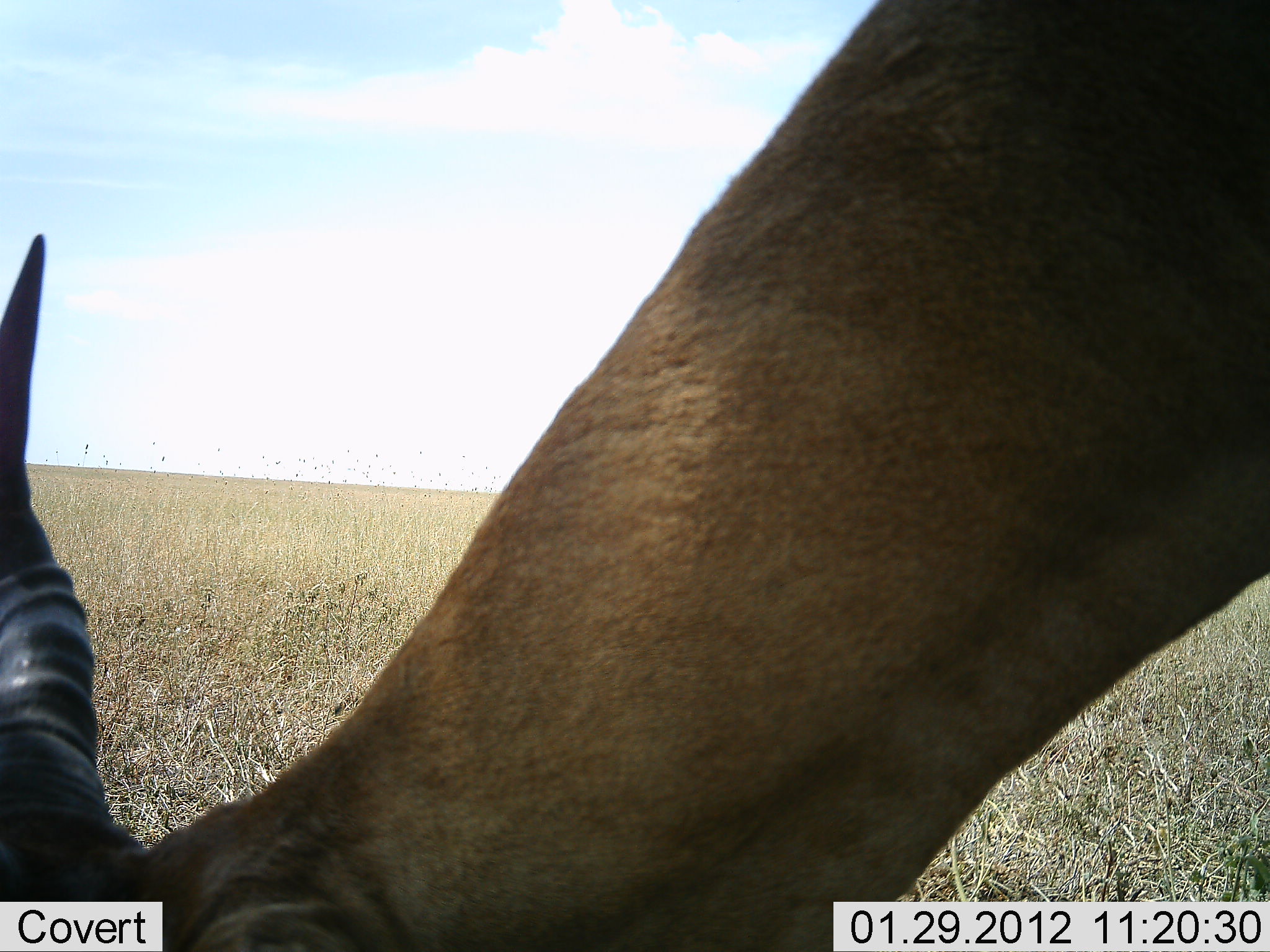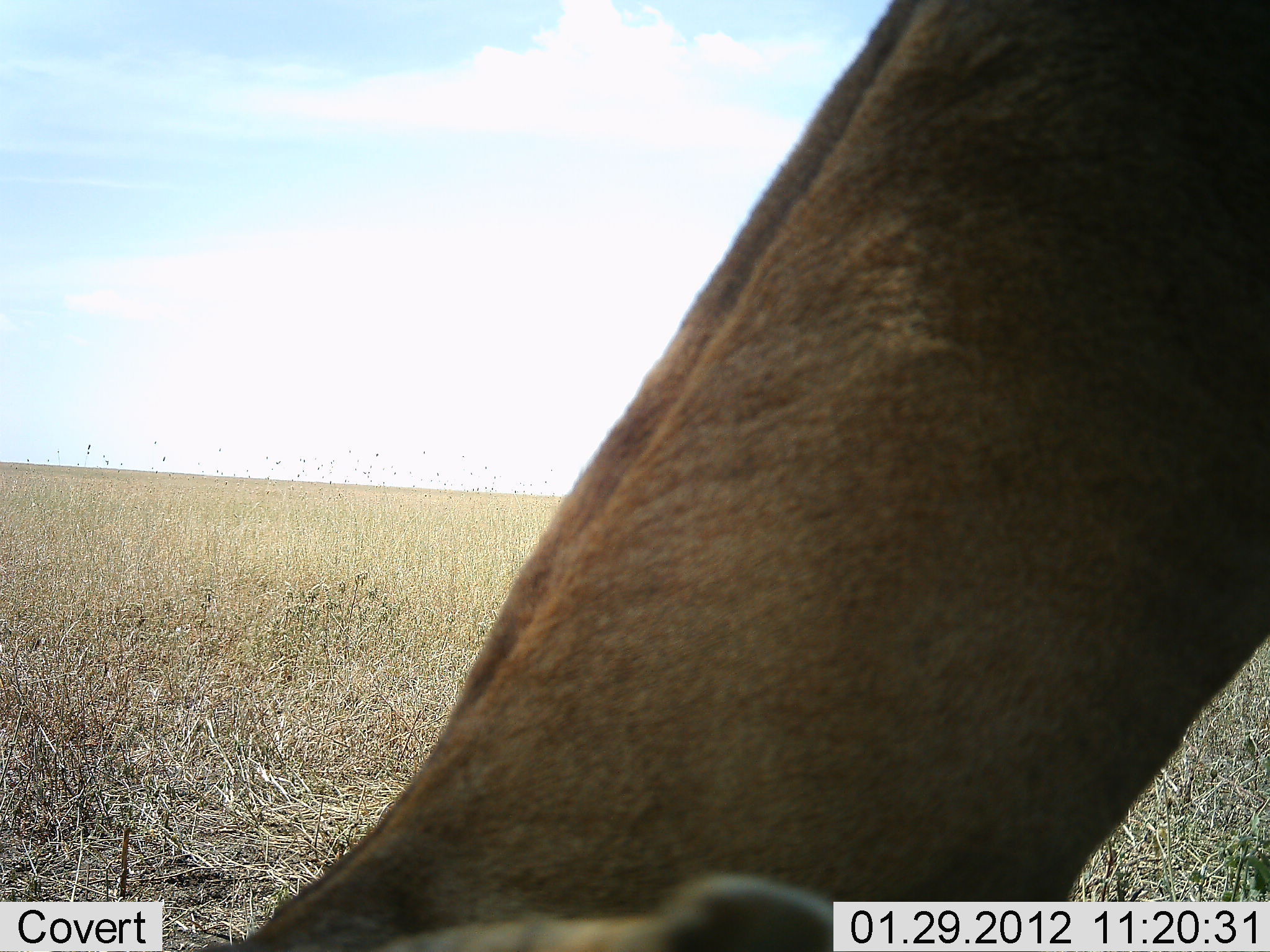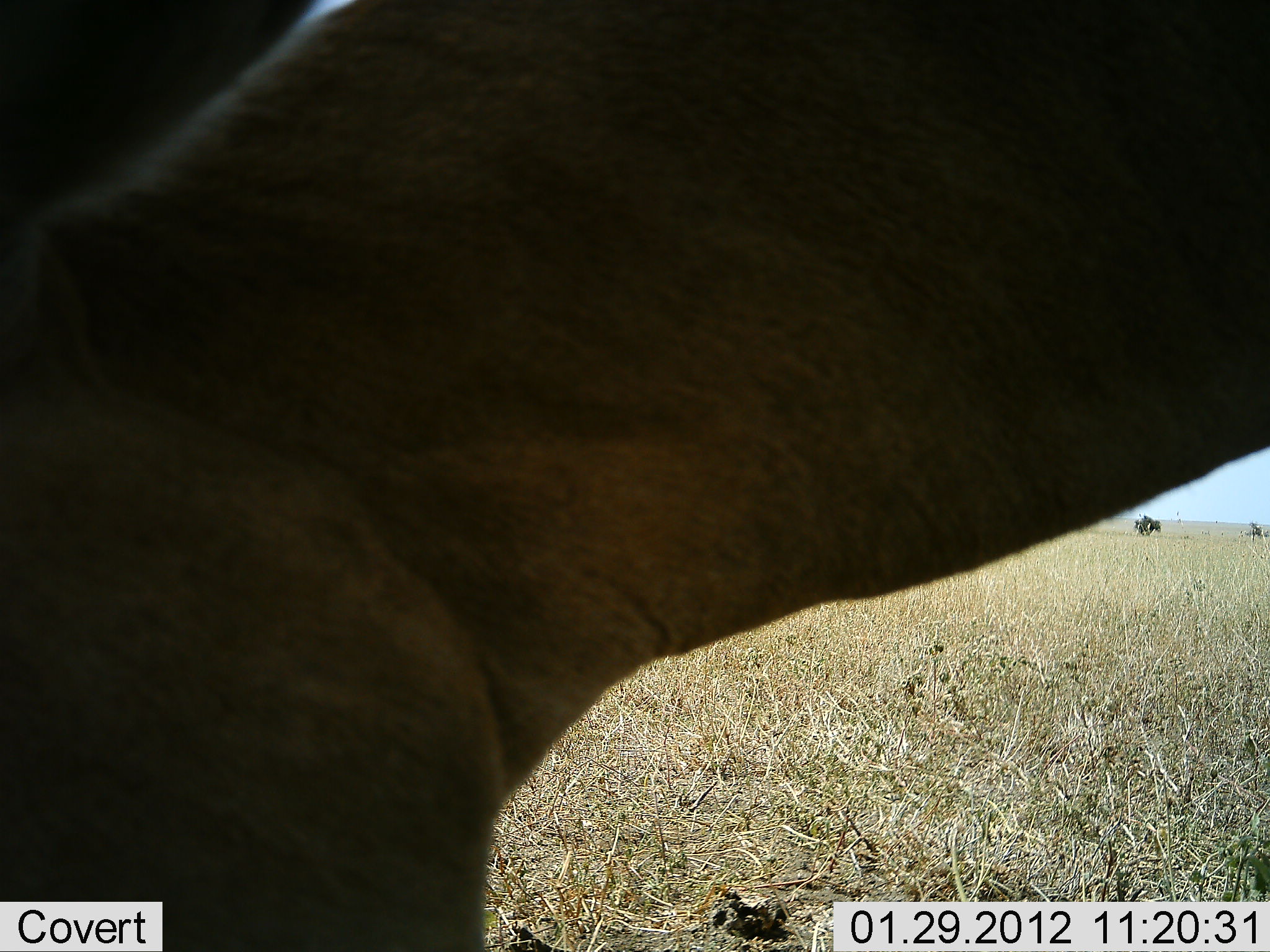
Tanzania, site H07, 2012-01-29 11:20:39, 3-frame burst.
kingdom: Animalia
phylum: Chordata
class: Mammalia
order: Artiodactyla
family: Bovidae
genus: Alcelaphus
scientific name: Alcelaphus buselaphus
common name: hartebeest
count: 1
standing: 19%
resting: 0%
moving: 12%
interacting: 0%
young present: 0%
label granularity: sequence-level